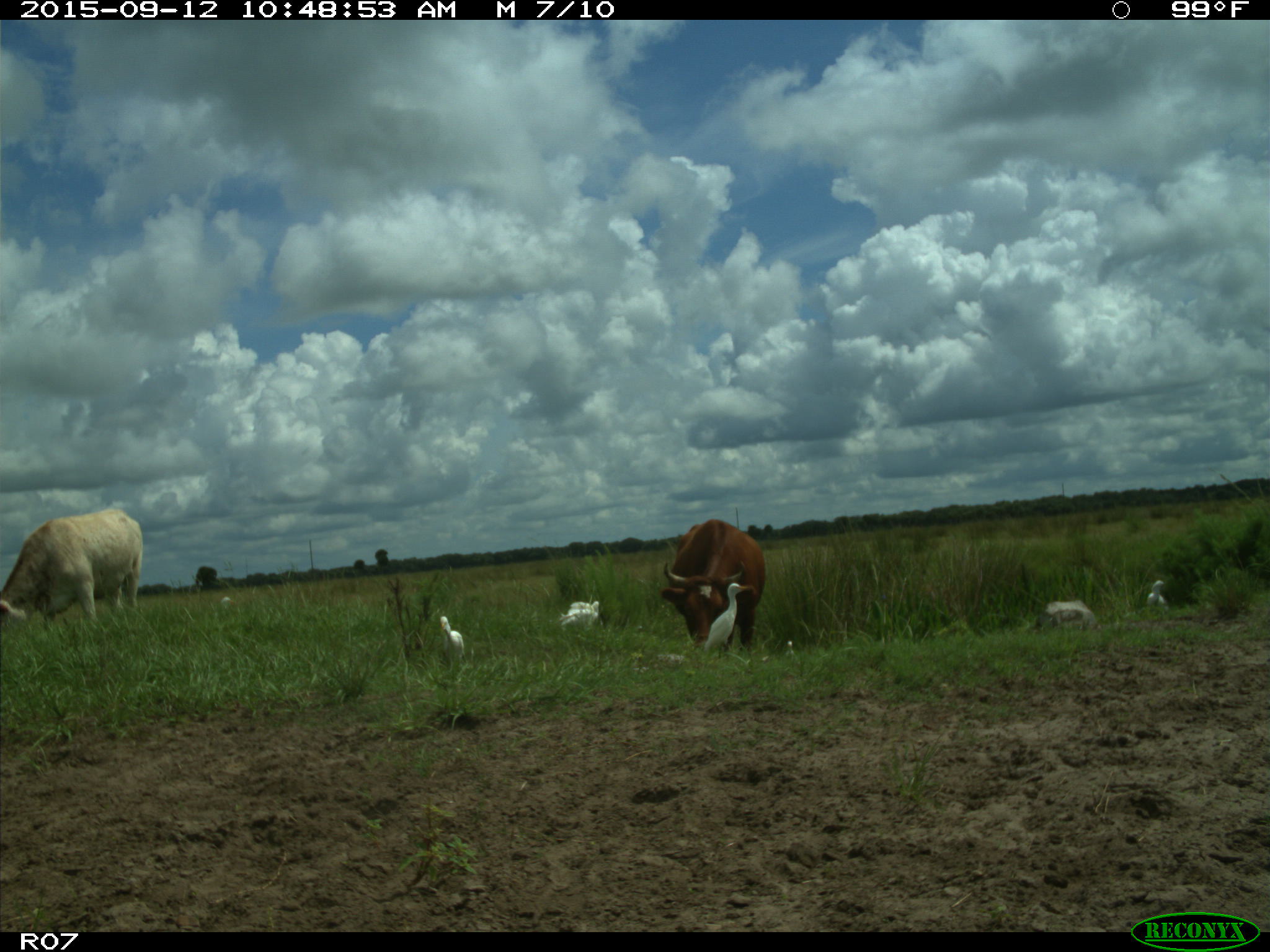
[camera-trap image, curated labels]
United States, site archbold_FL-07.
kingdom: Animalia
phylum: Chordata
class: Mammalia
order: Artiodactyla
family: Bovidae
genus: Bos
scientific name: Bos taurus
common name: domestic cow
Bos taurus (domestic cow).